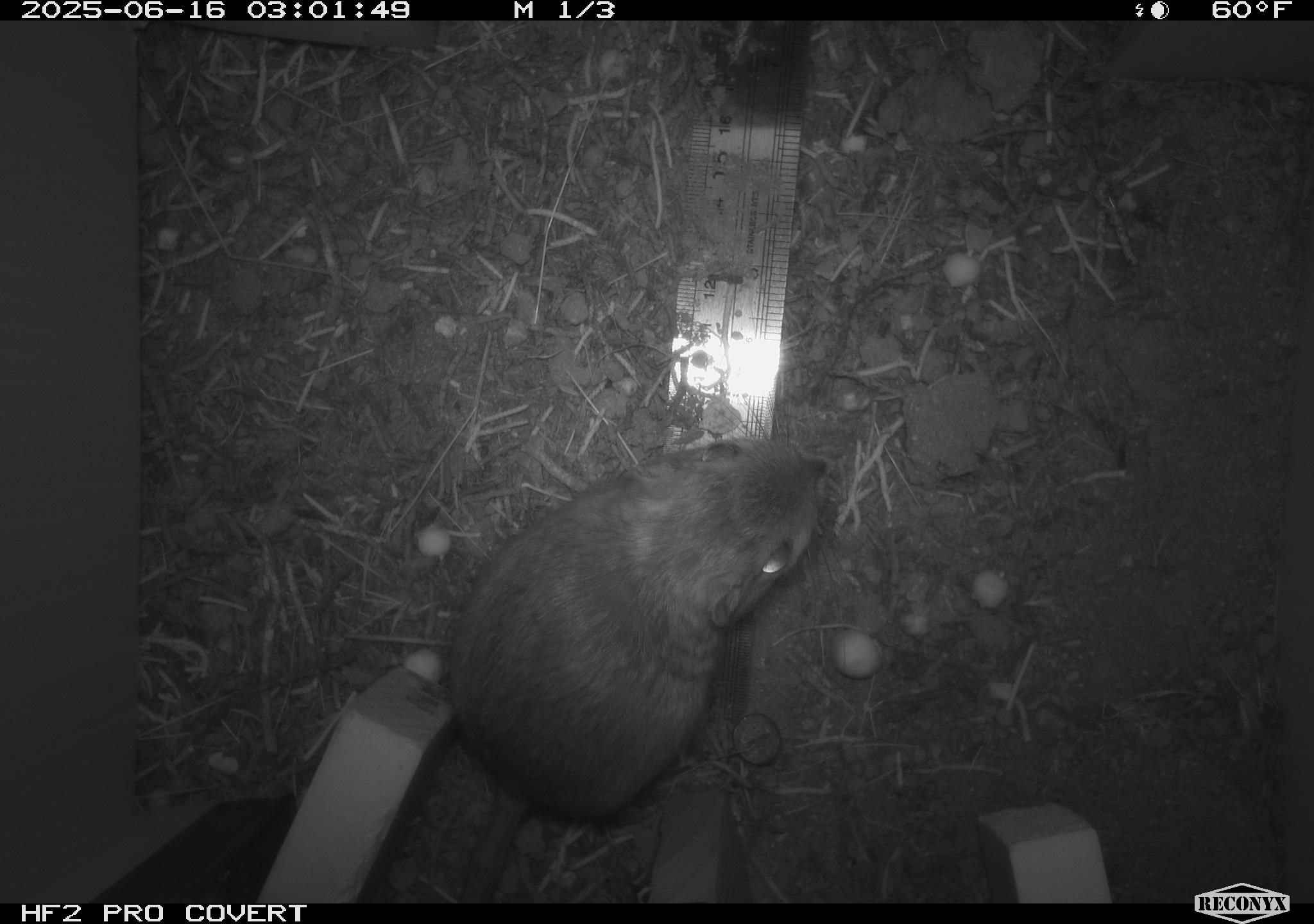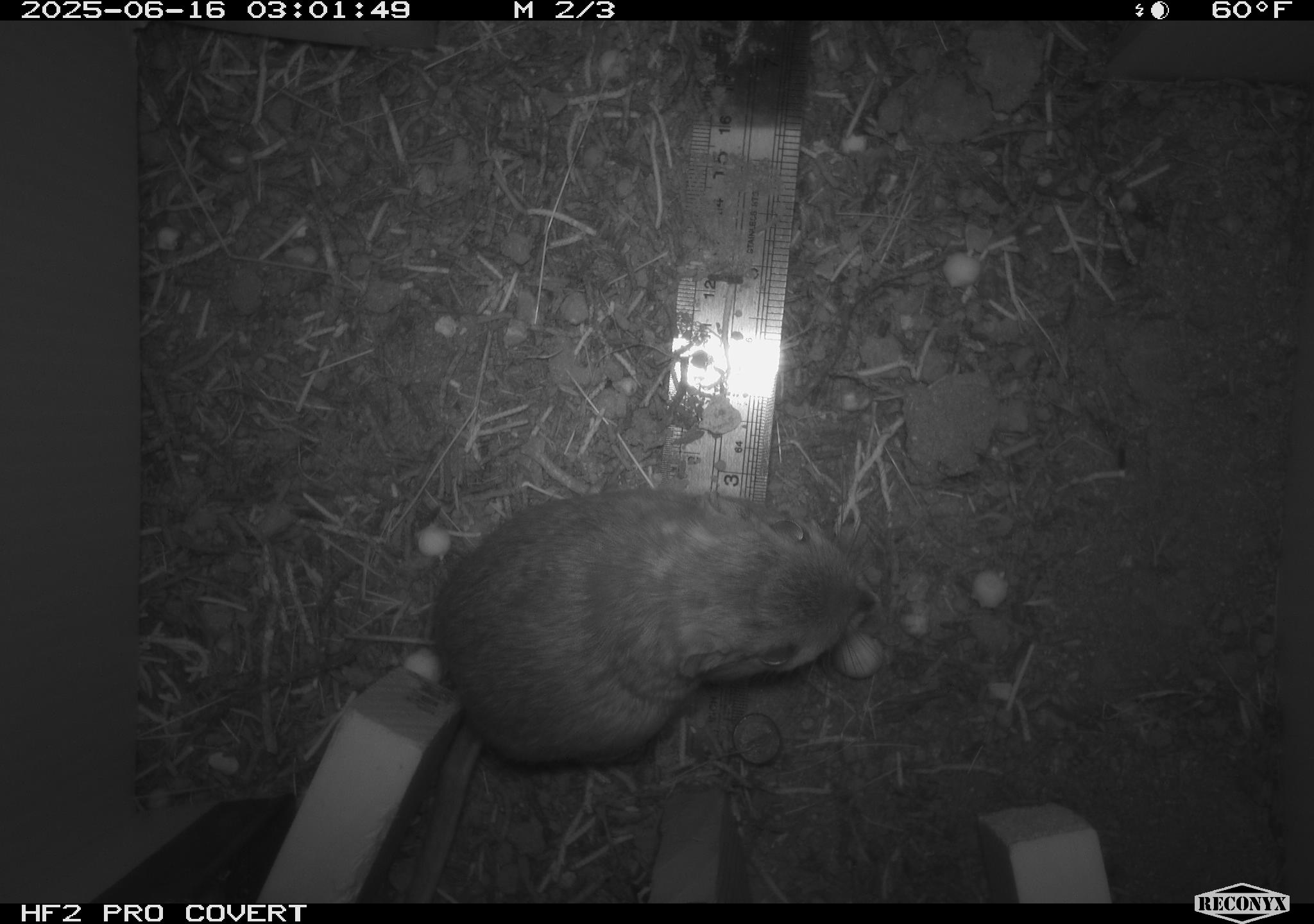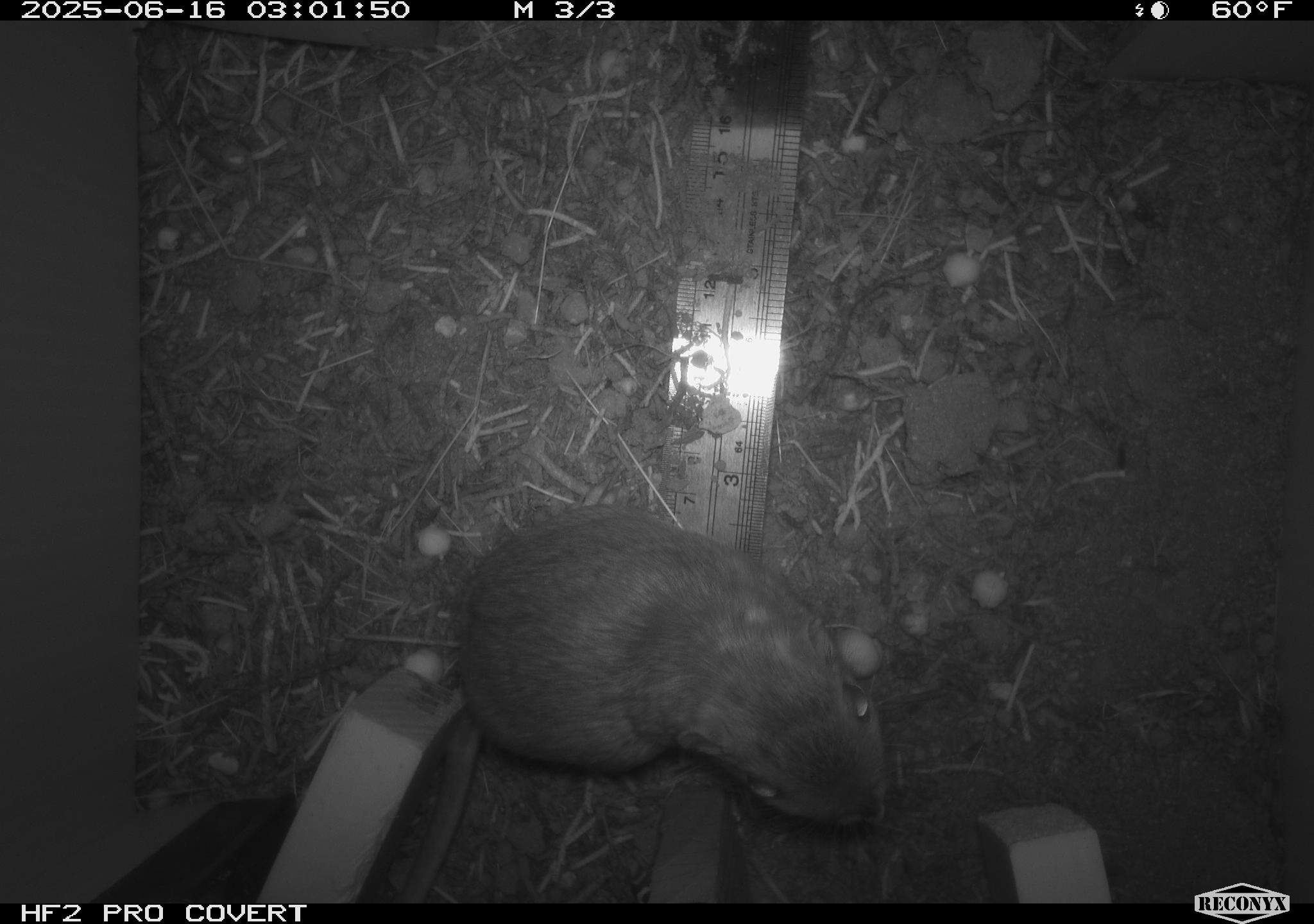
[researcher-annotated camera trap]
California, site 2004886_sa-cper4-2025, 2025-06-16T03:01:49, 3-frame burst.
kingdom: Animalia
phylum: Chordata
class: Mammalia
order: Rodentia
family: Heteromyidae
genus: Dipodomys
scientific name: Dipodomys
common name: kangaroo rats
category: dipodomys species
Dipodomys species (kangaroo rats) (Dipodomys).